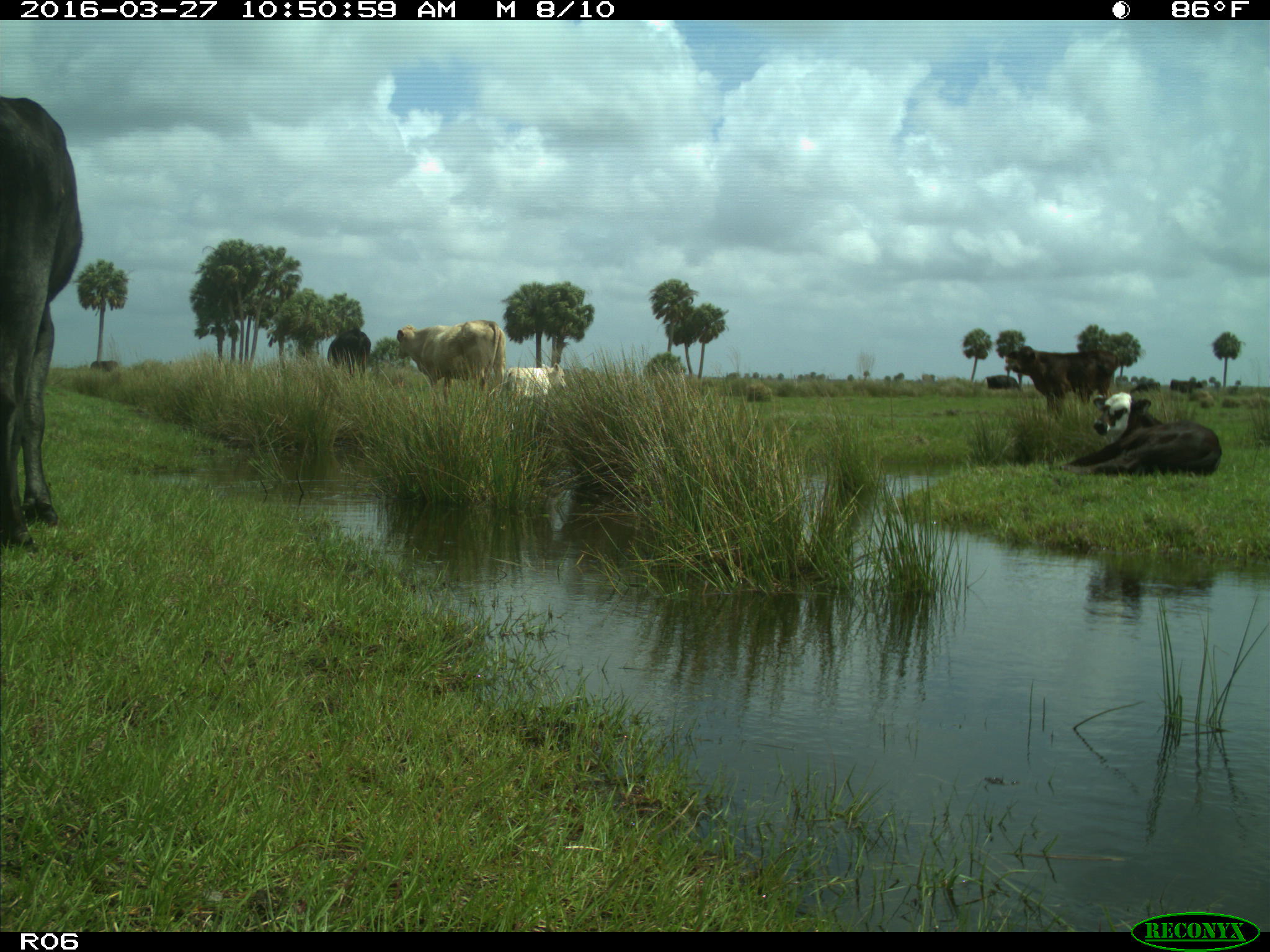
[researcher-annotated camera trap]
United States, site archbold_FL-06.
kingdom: Animalia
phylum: Chordata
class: Mammalia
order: Artiodactyla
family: Bovidae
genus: Bos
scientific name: Bos taurus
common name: domestic cow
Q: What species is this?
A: Bos taurus (domestic cow).